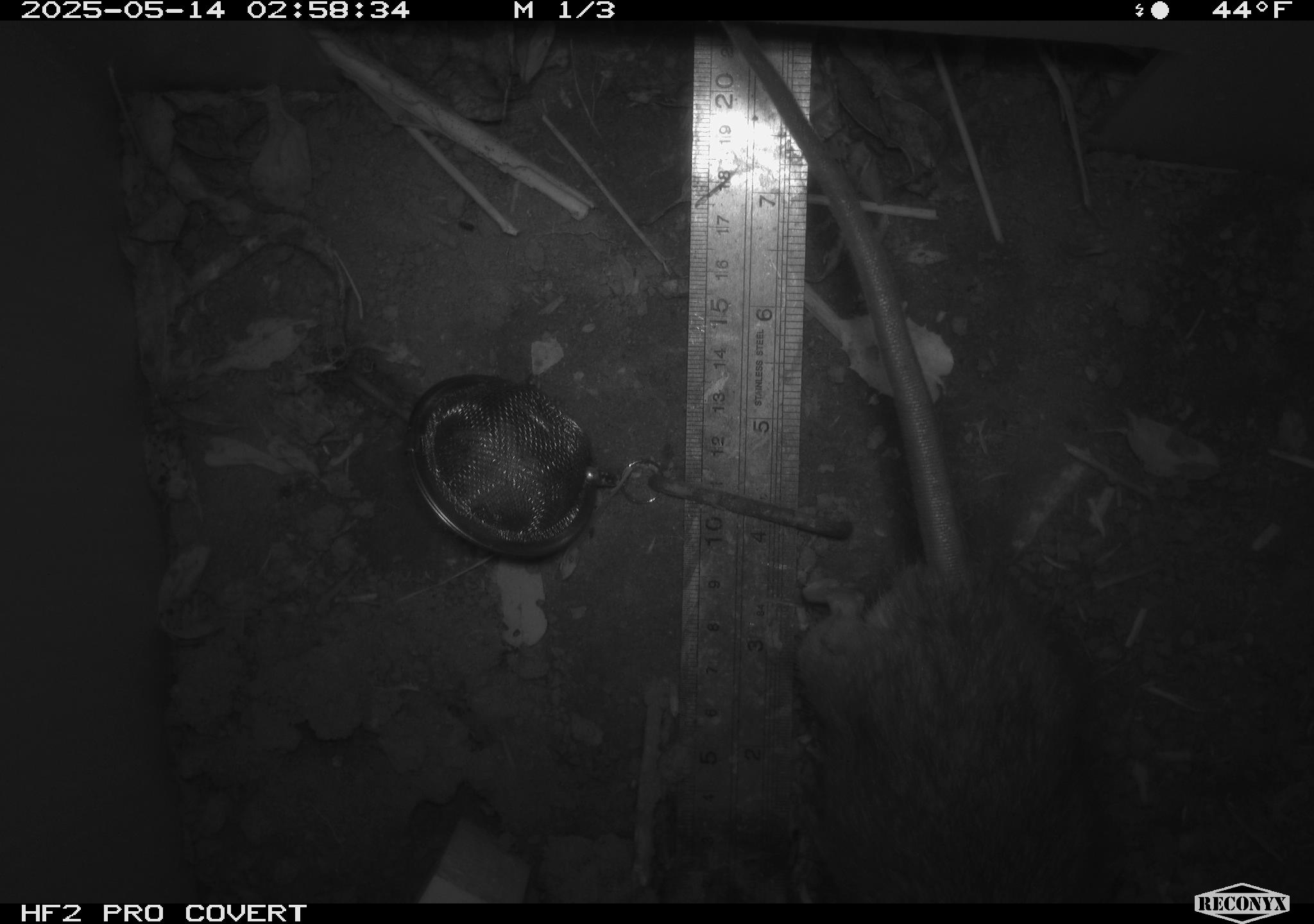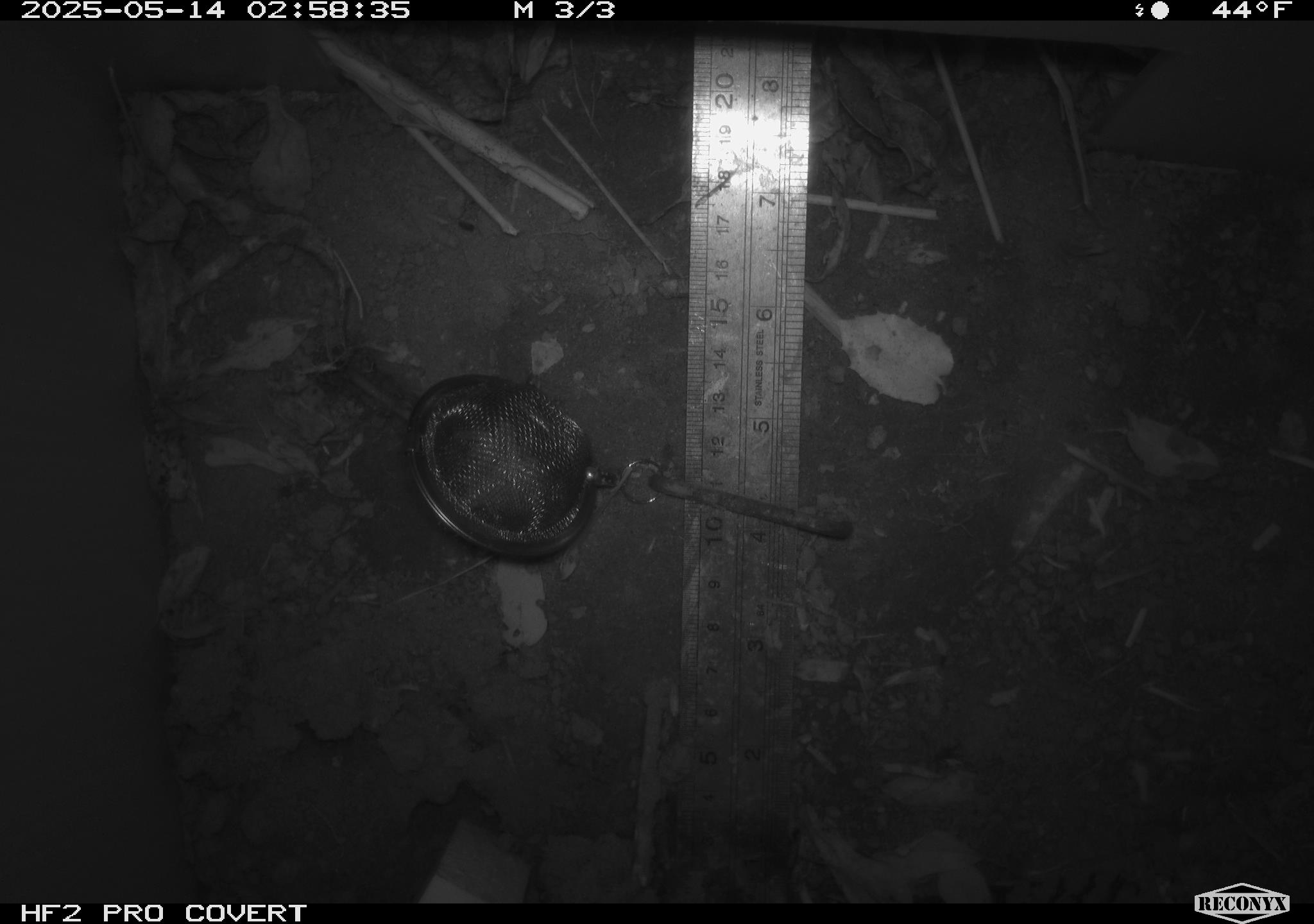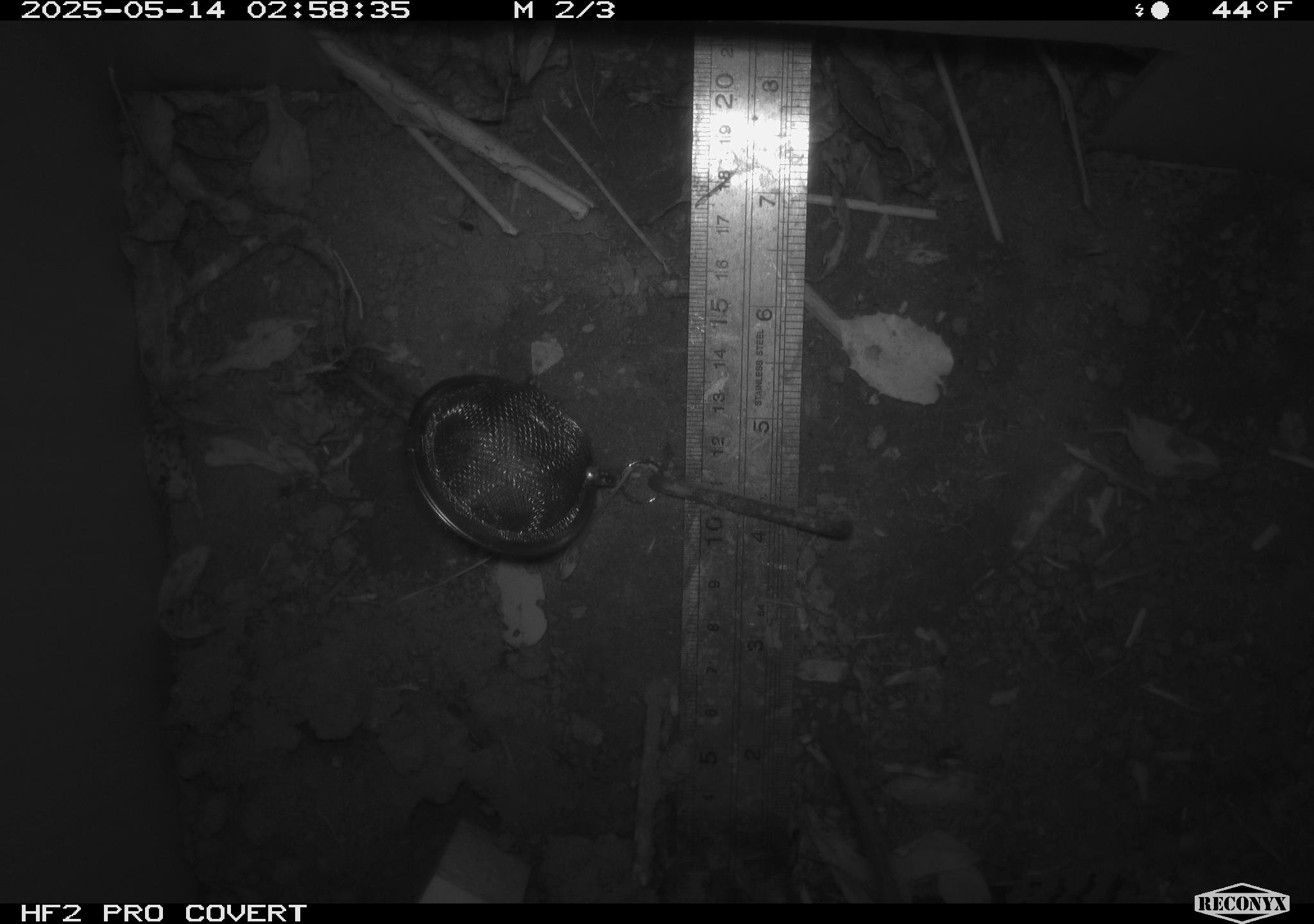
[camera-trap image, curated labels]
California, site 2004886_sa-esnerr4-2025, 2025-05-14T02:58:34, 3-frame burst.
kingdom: Animalia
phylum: Chordata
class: Mammalia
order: Rodentia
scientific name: Rodentia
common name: rodent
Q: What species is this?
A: Rodent (Rodentia).